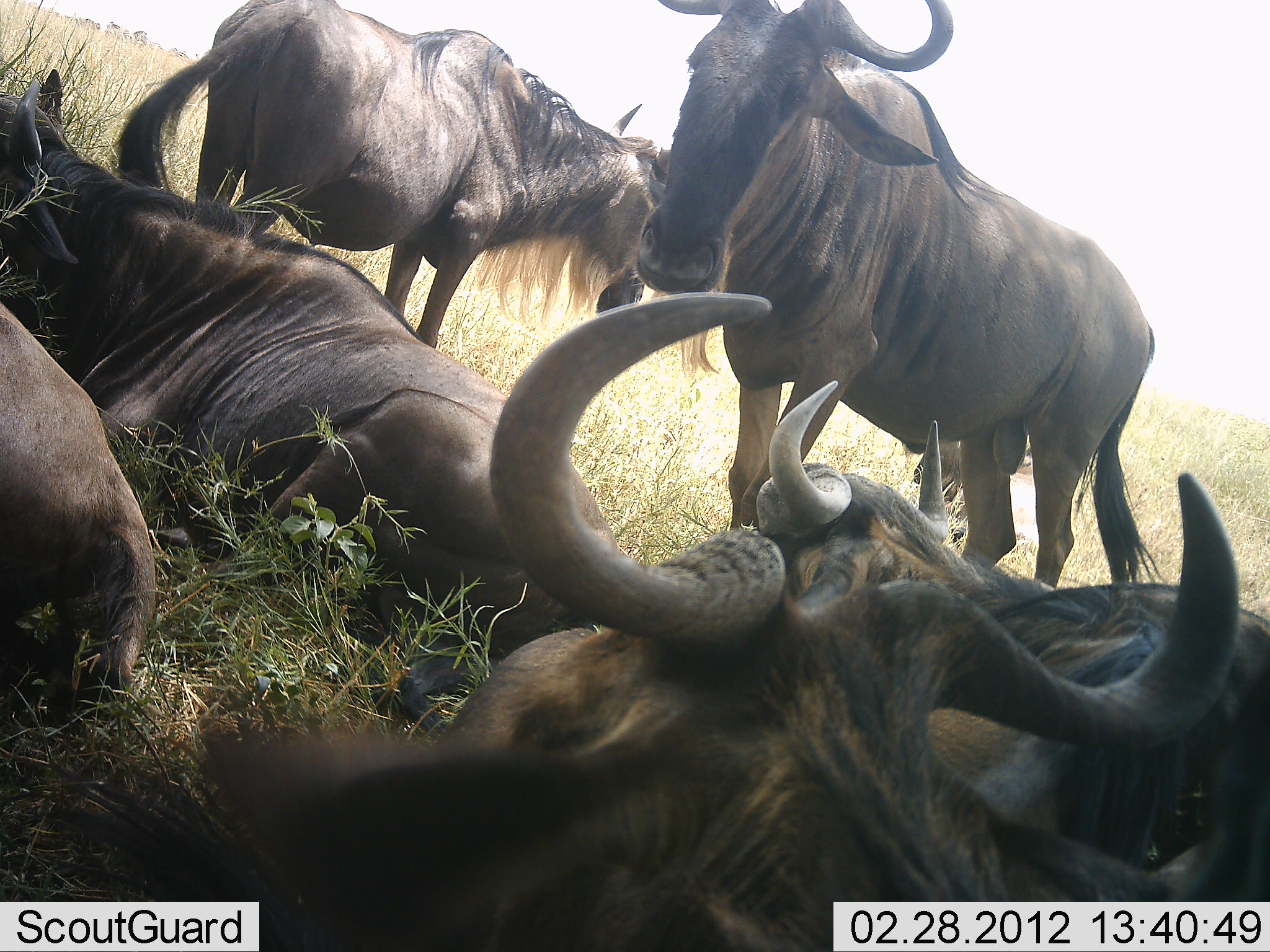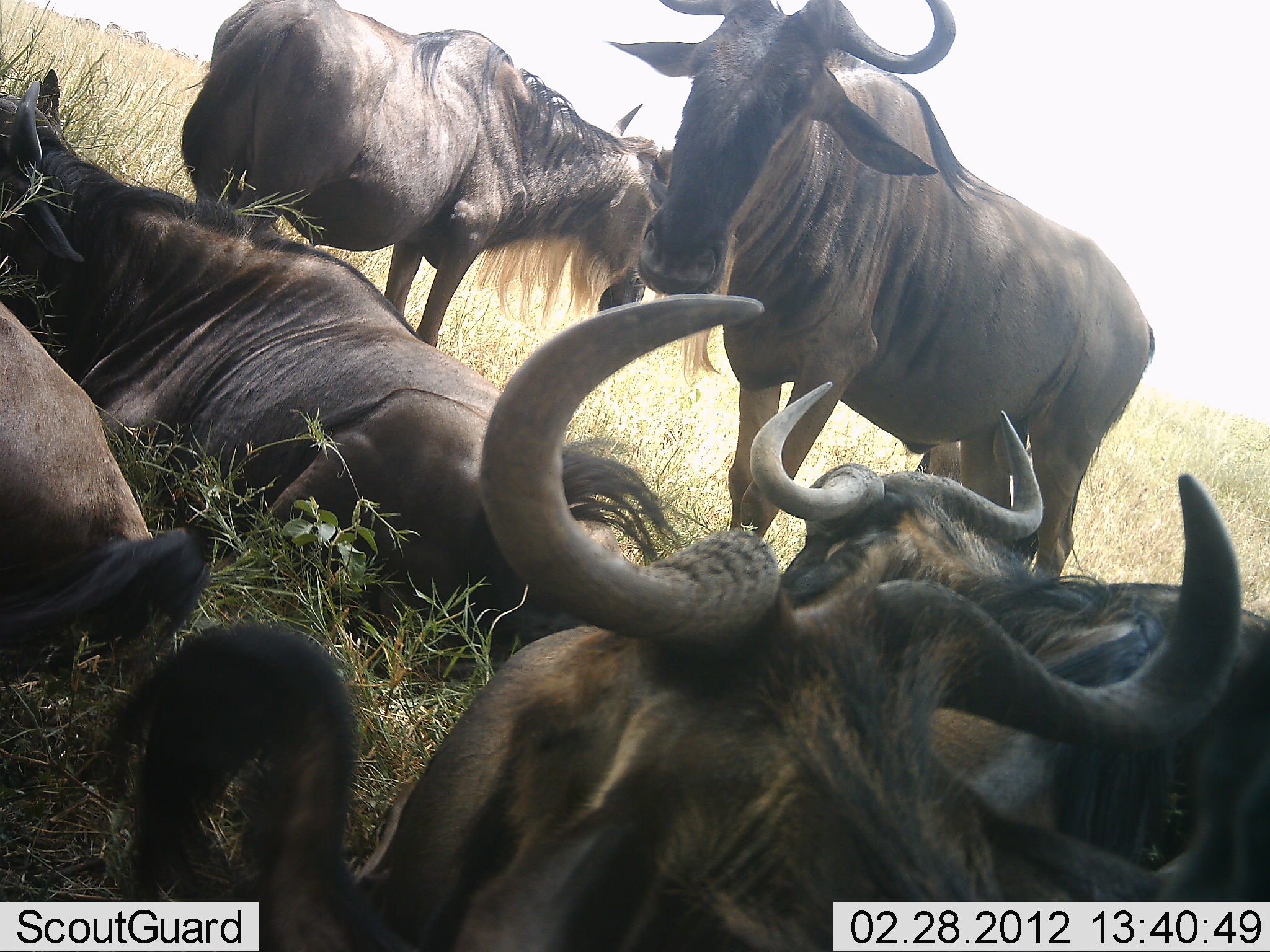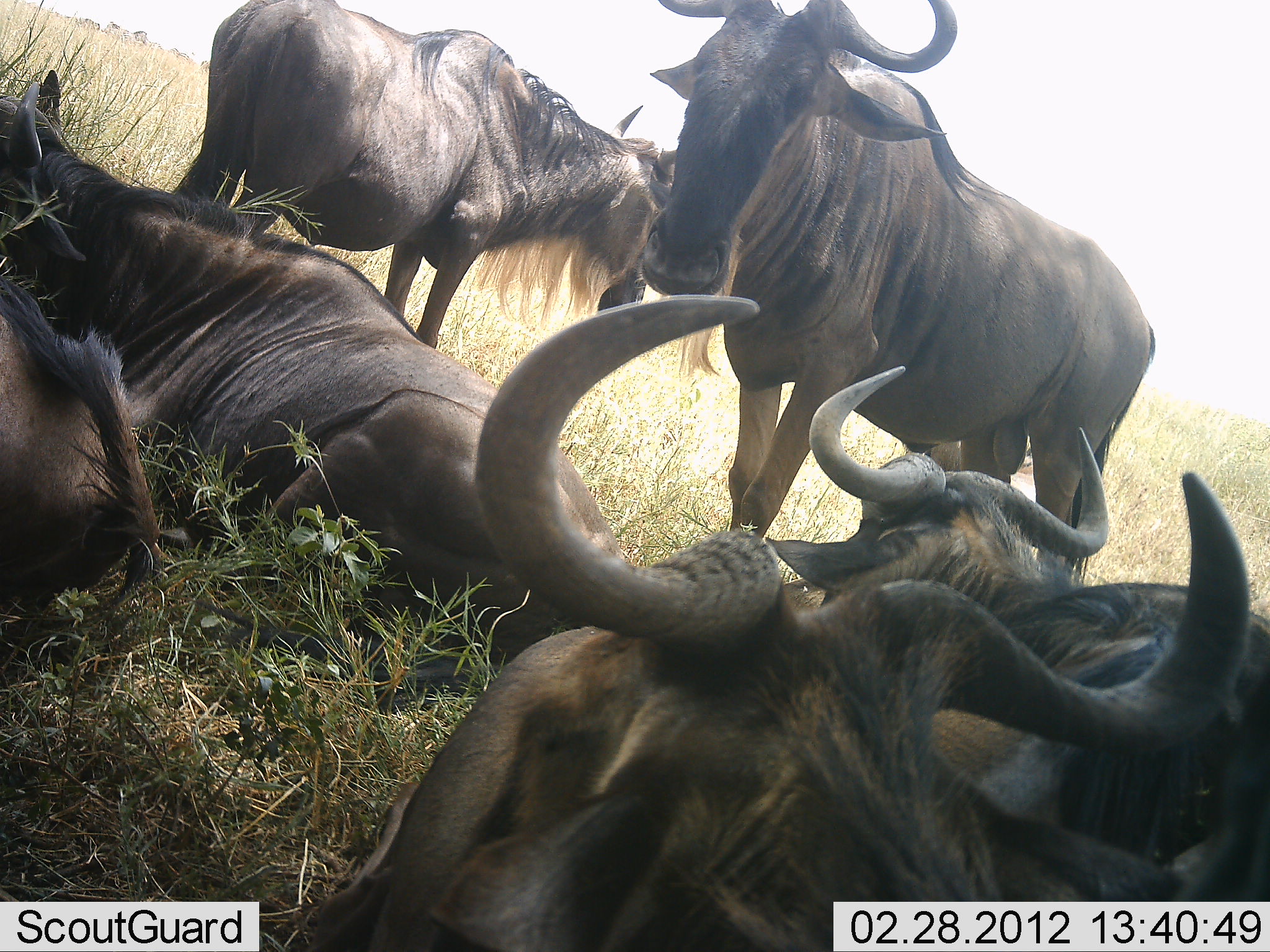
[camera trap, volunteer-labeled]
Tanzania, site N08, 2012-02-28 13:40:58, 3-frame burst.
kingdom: Animalia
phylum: Chordata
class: Mammalia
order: Artiodactyla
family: Bovidae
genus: Connochaetes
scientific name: Connochaetes taurinus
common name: blue wildebeest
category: wildebeest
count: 6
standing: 64%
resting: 100%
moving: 0%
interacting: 0%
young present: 0%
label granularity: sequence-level